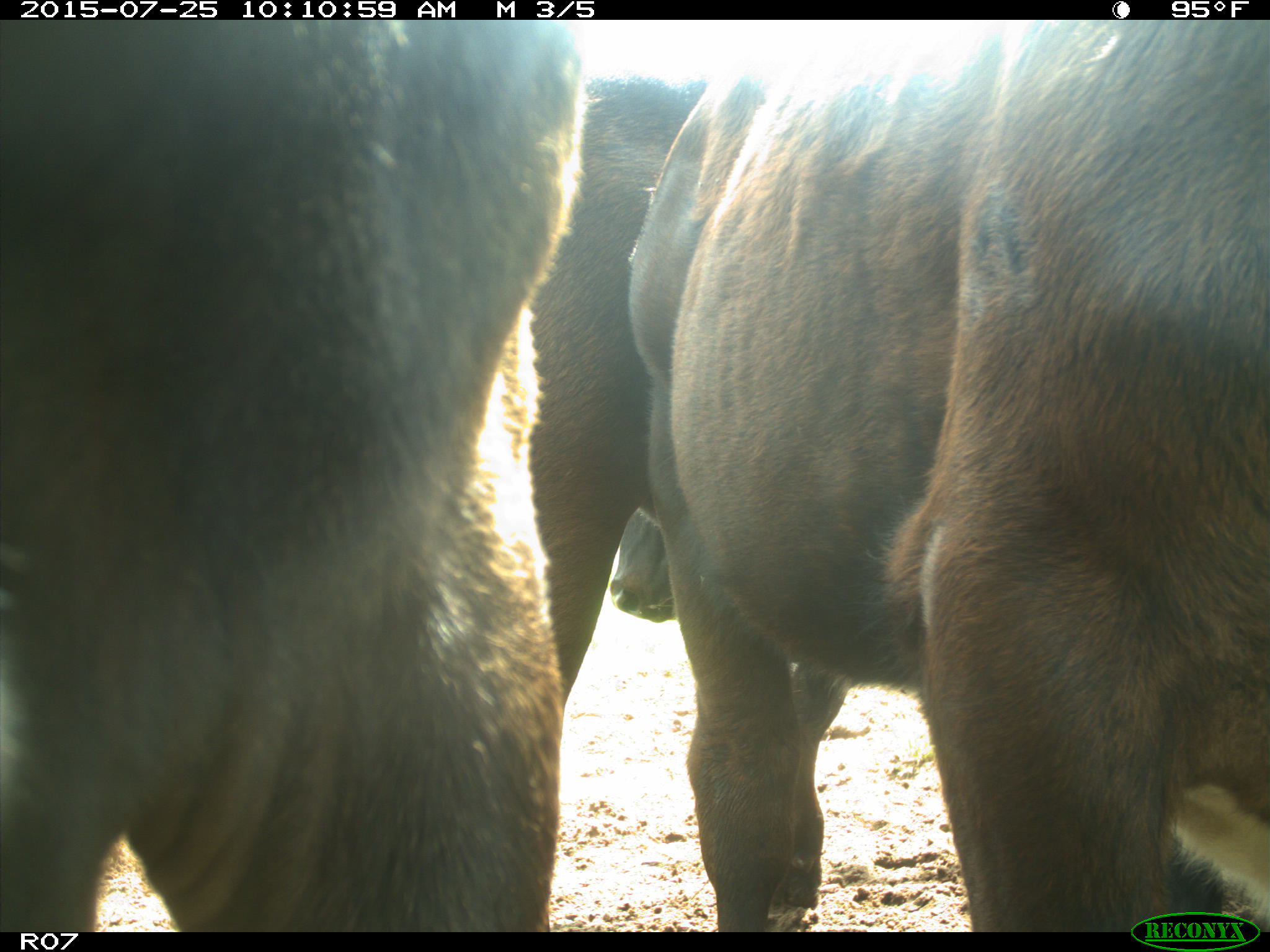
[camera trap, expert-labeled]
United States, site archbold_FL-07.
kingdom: Animalia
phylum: Chordata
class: Mammalia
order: Artiodactyla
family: Bovidae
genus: Bos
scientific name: Bos taurus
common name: domestic cow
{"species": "Bos taurus (domestic cow)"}